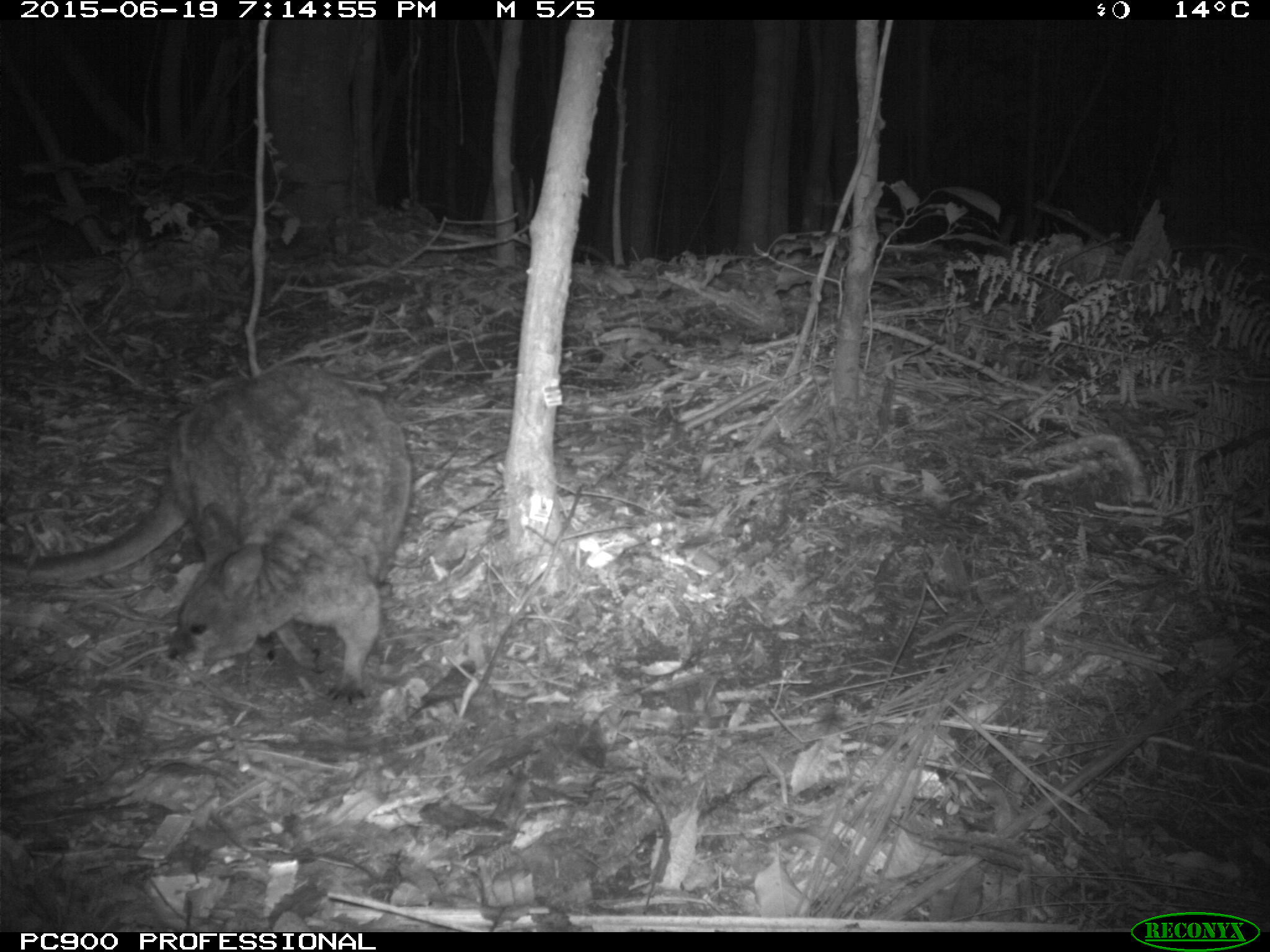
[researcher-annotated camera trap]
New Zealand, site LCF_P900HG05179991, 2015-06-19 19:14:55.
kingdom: Animalia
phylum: Chordata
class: Mammalia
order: Diprotodontia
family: Macropodidae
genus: Notamacropus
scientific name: Notamacropus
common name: wallaby